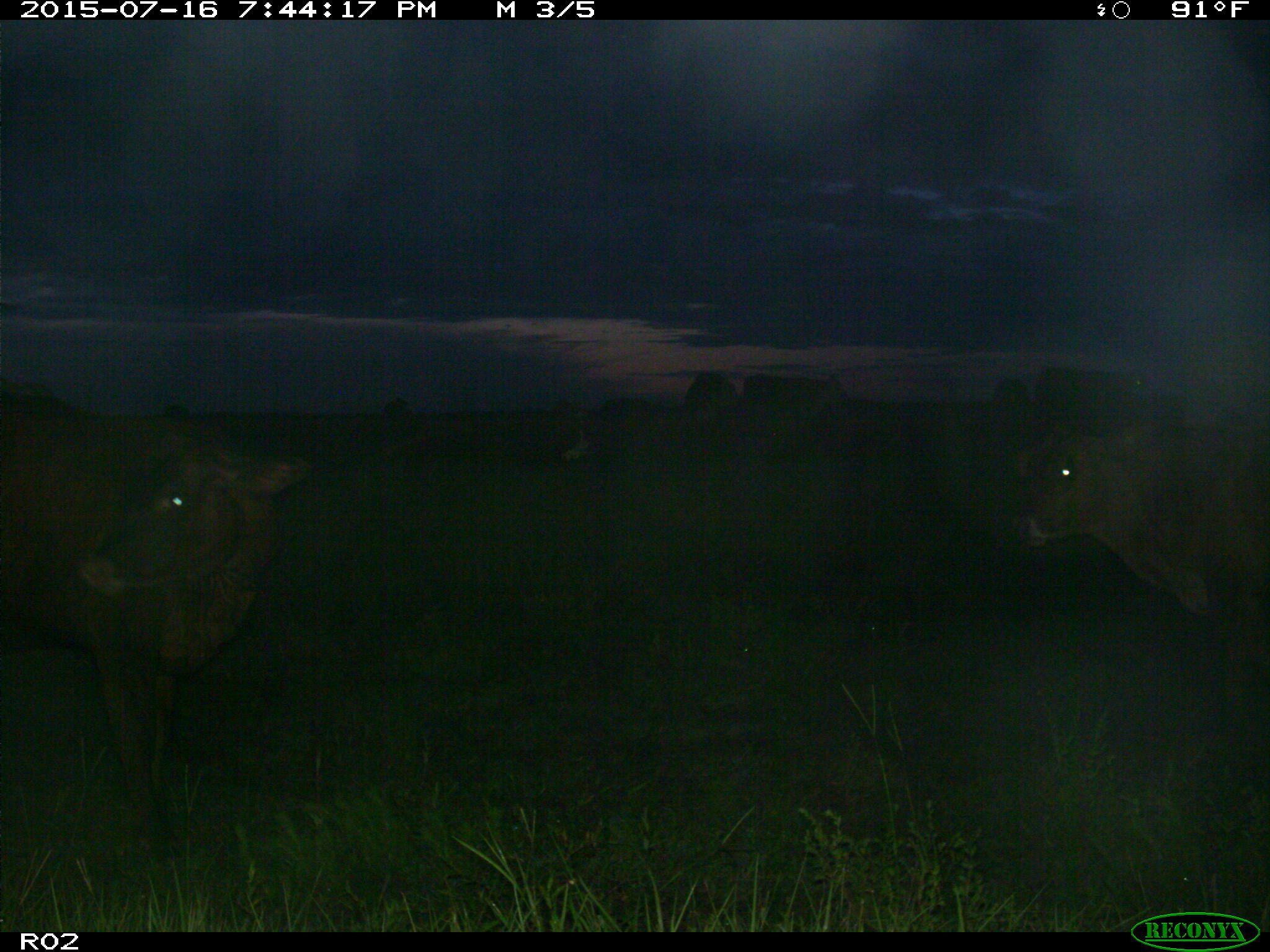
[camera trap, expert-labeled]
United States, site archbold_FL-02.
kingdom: Animalia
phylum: Chordata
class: Mammalia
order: Artiodactyla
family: Bovidae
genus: Bos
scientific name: Bos taurus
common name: domestic cow